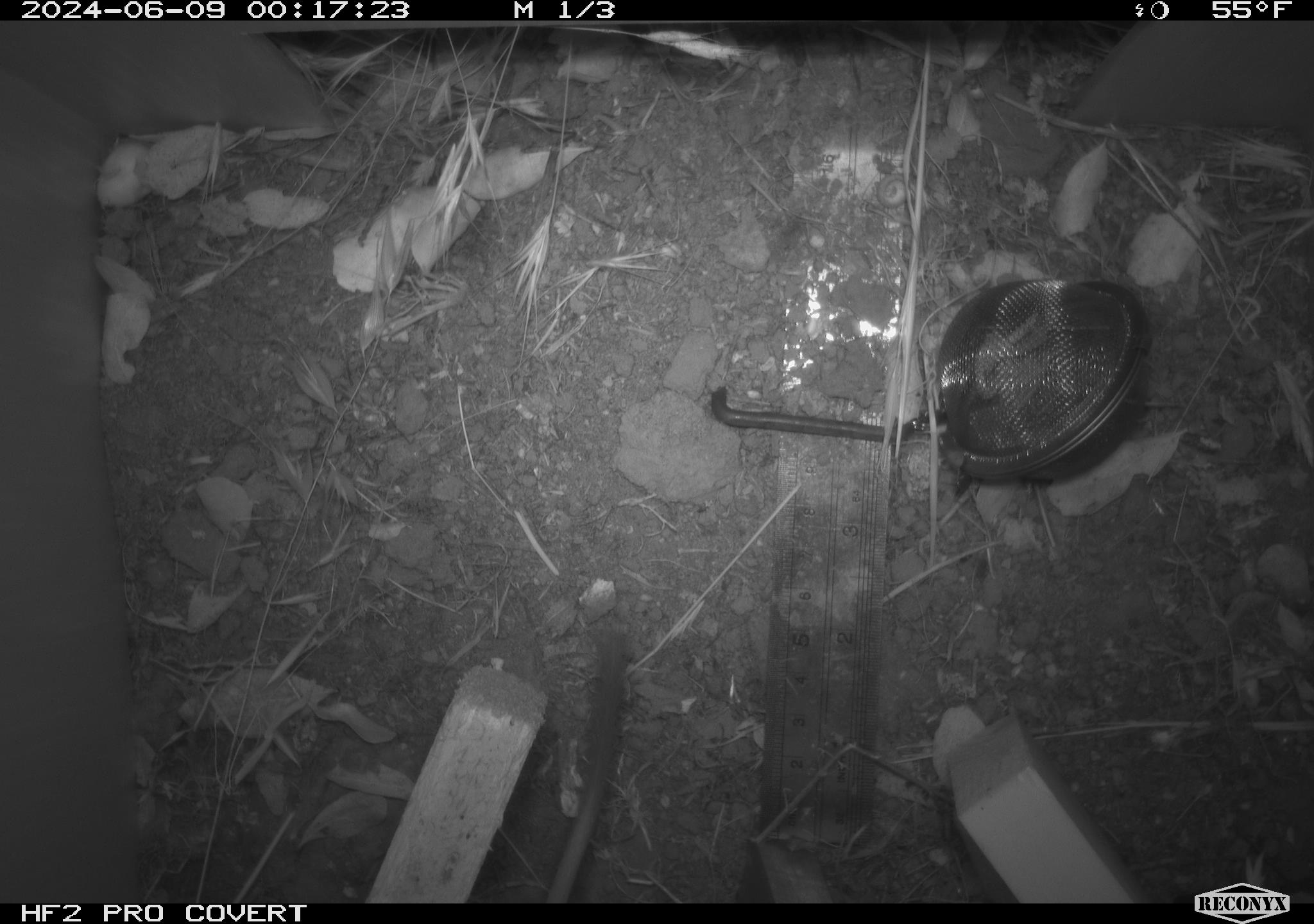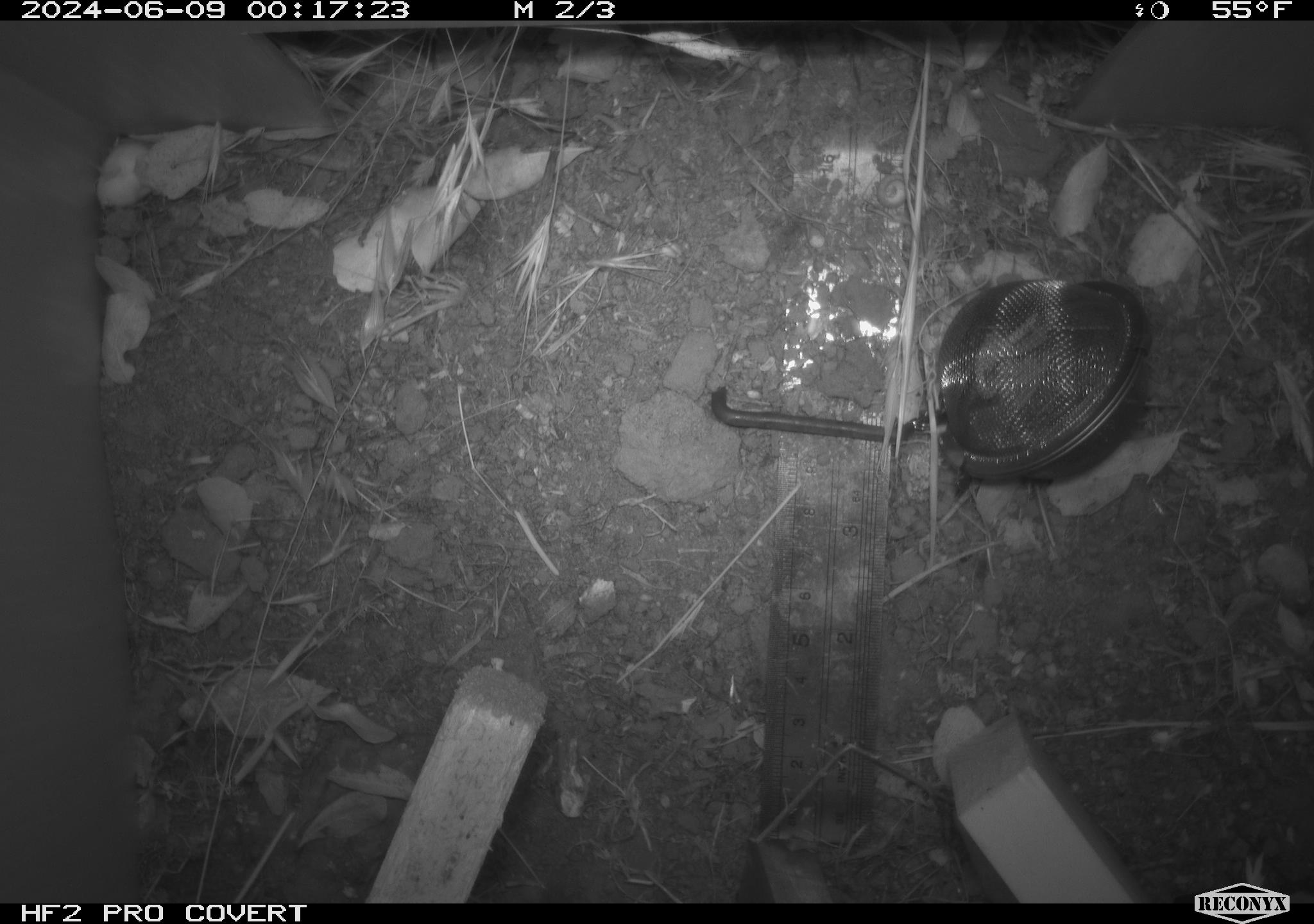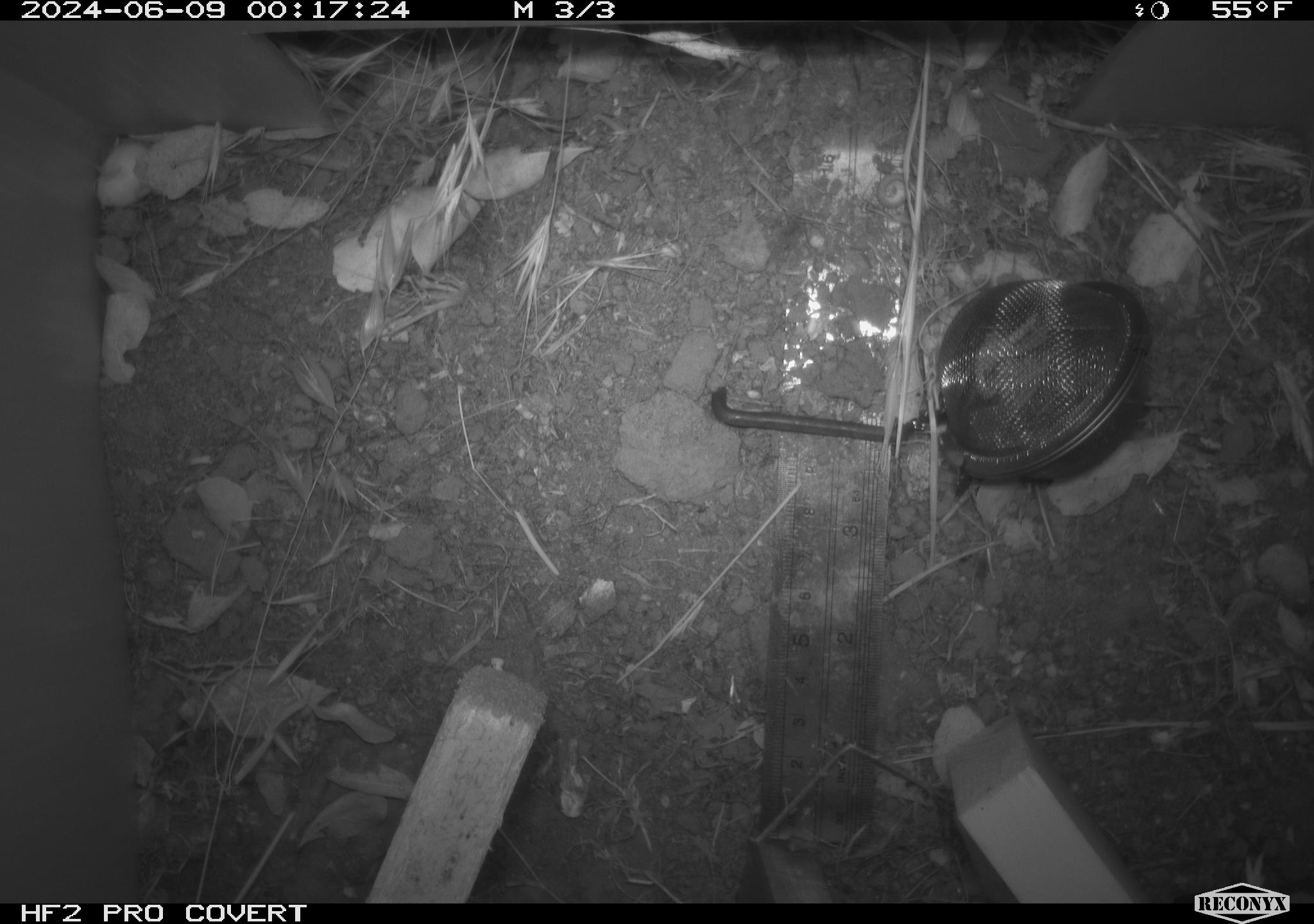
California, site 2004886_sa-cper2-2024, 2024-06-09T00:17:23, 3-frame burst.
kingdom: Animalia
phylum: Chordata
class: Mammalia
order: Rodentia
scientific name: Rodentia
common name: rodent